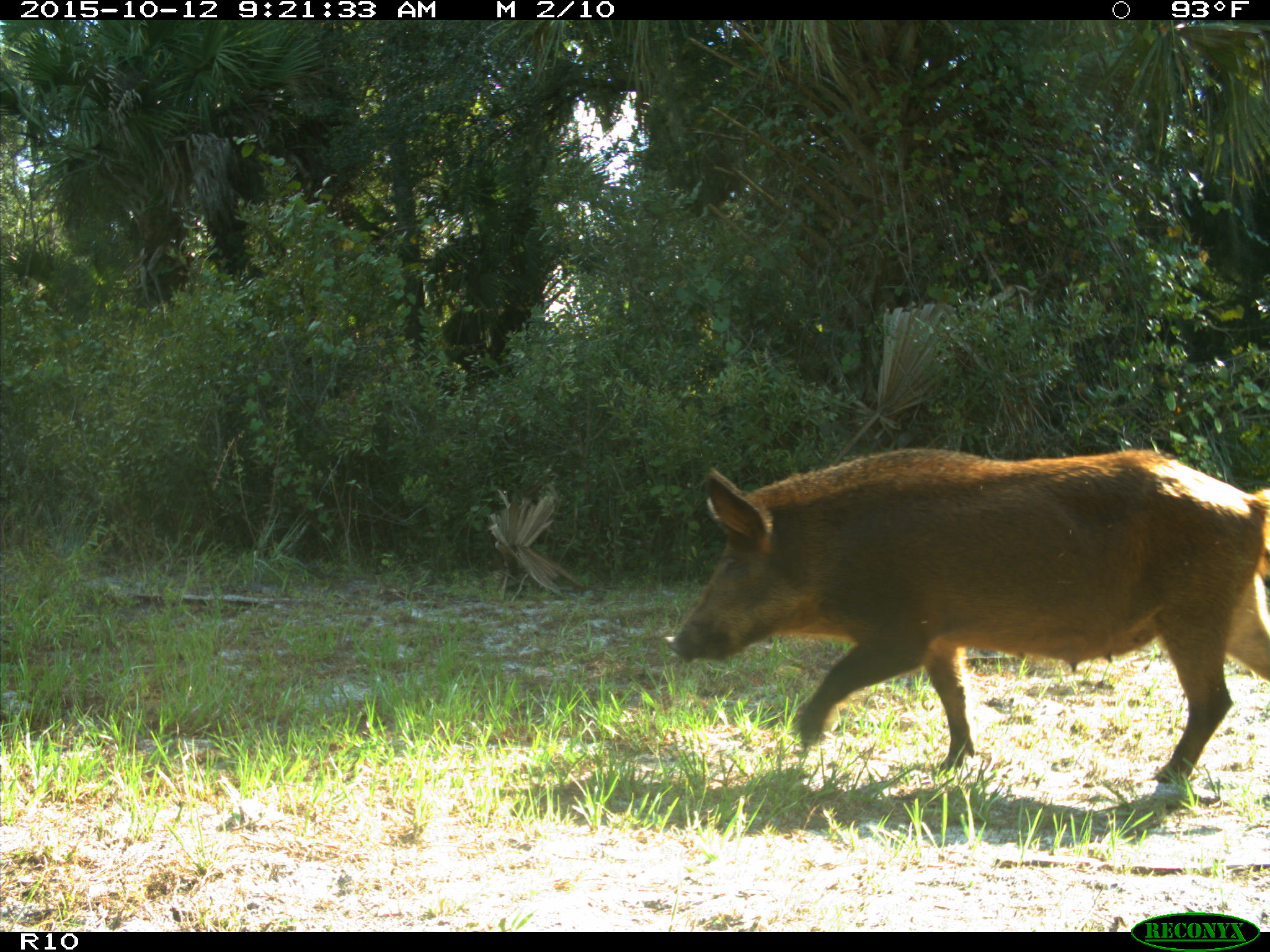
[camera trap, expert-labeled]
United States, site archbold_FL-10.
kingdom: Animalia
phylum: Chordata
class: Mammalia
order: Artiodactyla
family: Suidae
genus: Sus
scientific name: Sus scrofa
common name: wild boar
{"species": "Sus scrofa (wild boar)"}